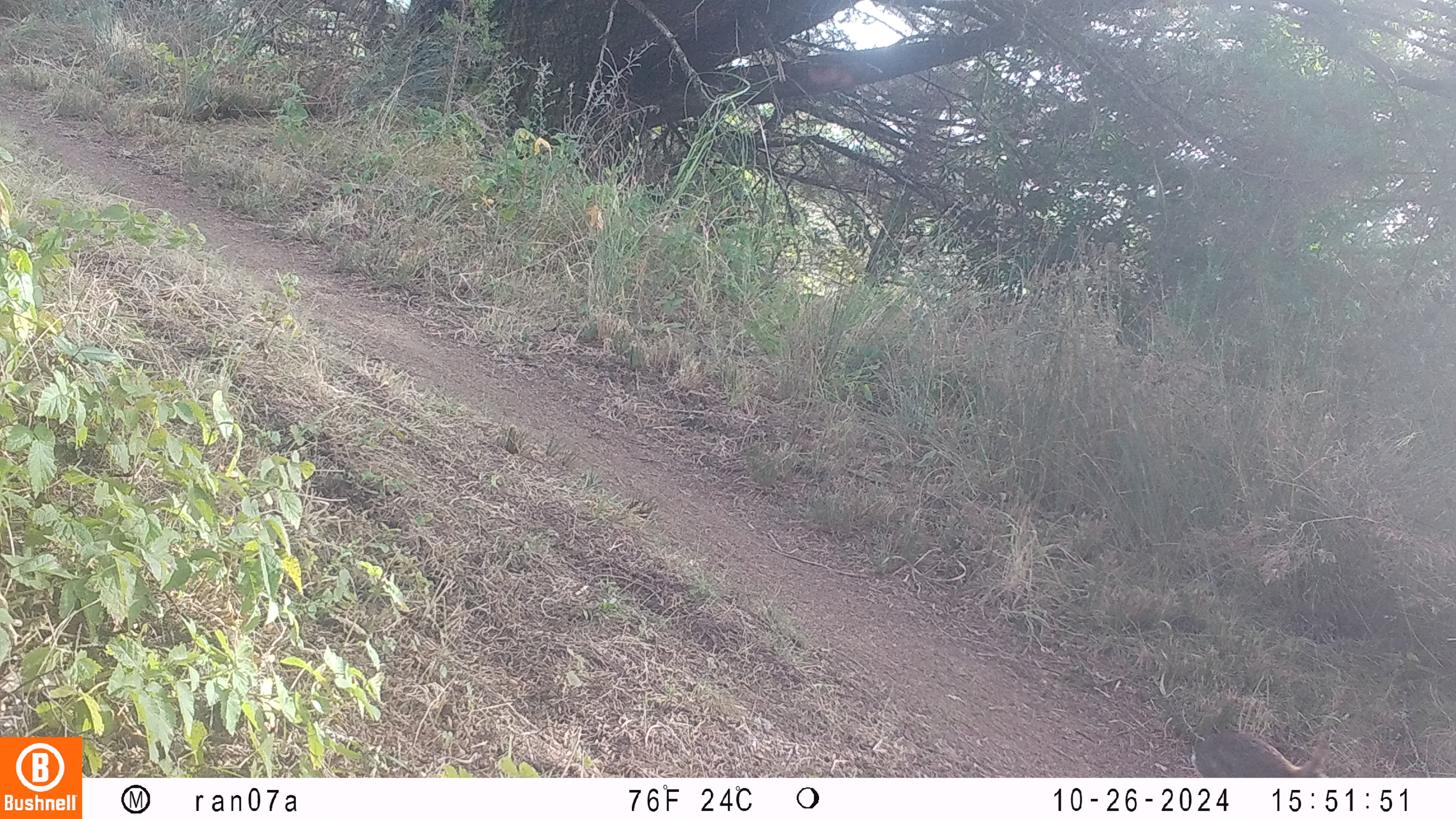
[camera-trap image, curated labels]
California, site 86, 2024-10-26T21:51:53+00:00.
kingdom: Animalia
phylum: Chordata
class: Mammalia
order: Lagomorpha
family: Leporidae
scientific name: Leporidae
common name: rabbit